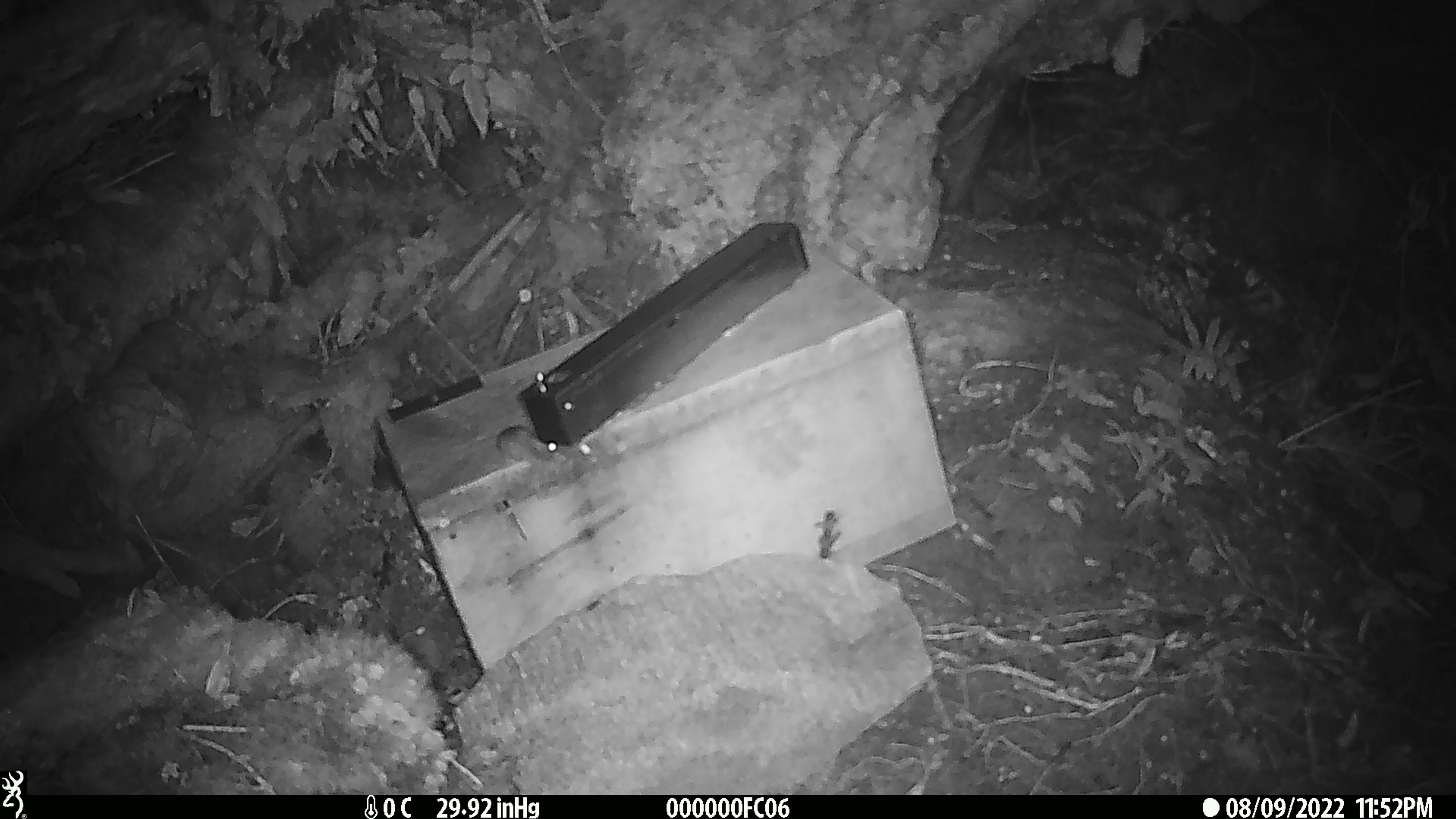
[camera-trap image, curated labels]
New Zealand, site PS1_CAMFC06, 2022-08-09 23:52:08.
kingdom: Animalia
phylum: Chordata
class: Mammalia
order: Rodentia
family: Muridae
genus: Mus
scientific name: Mus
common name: mouse